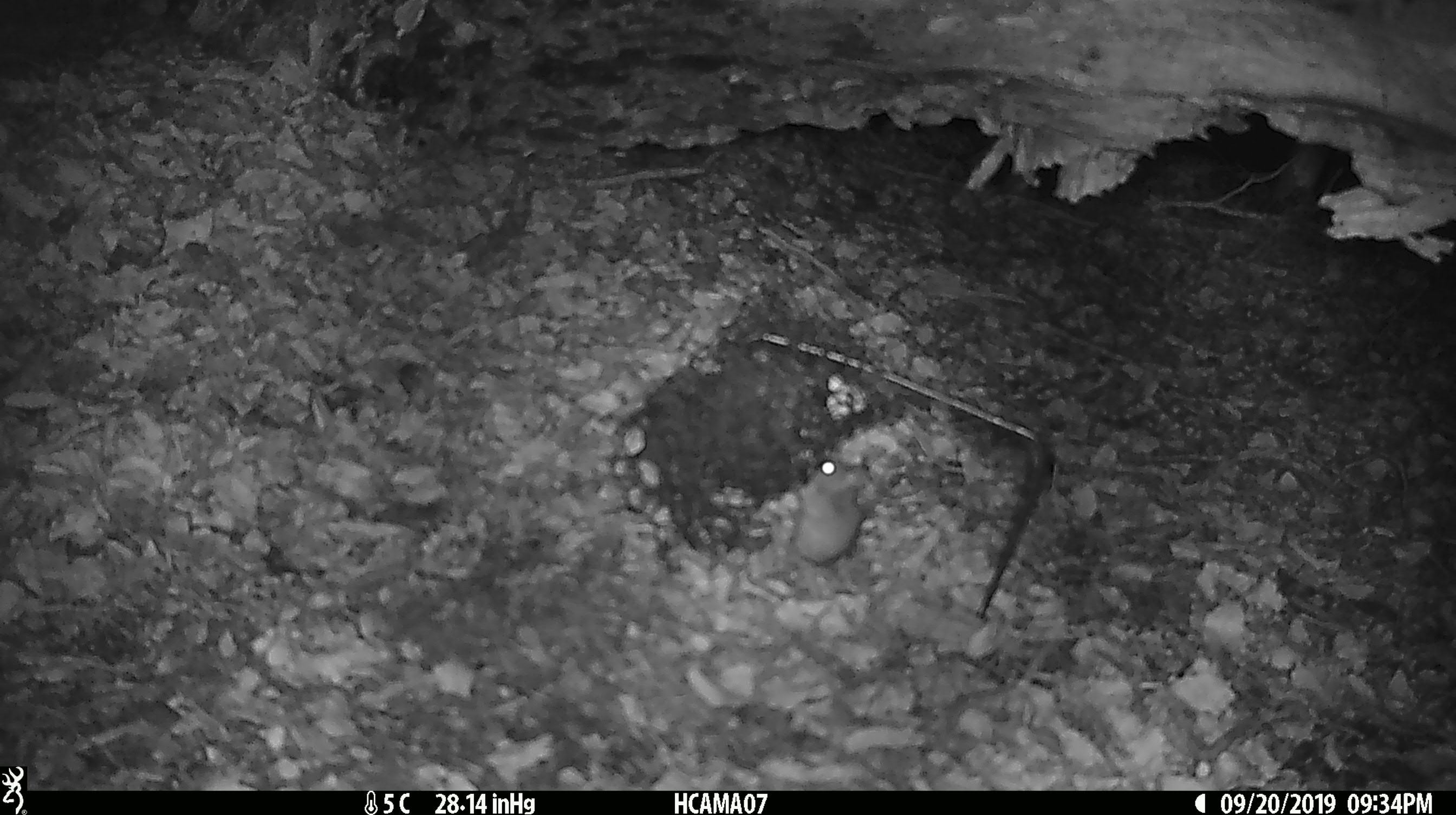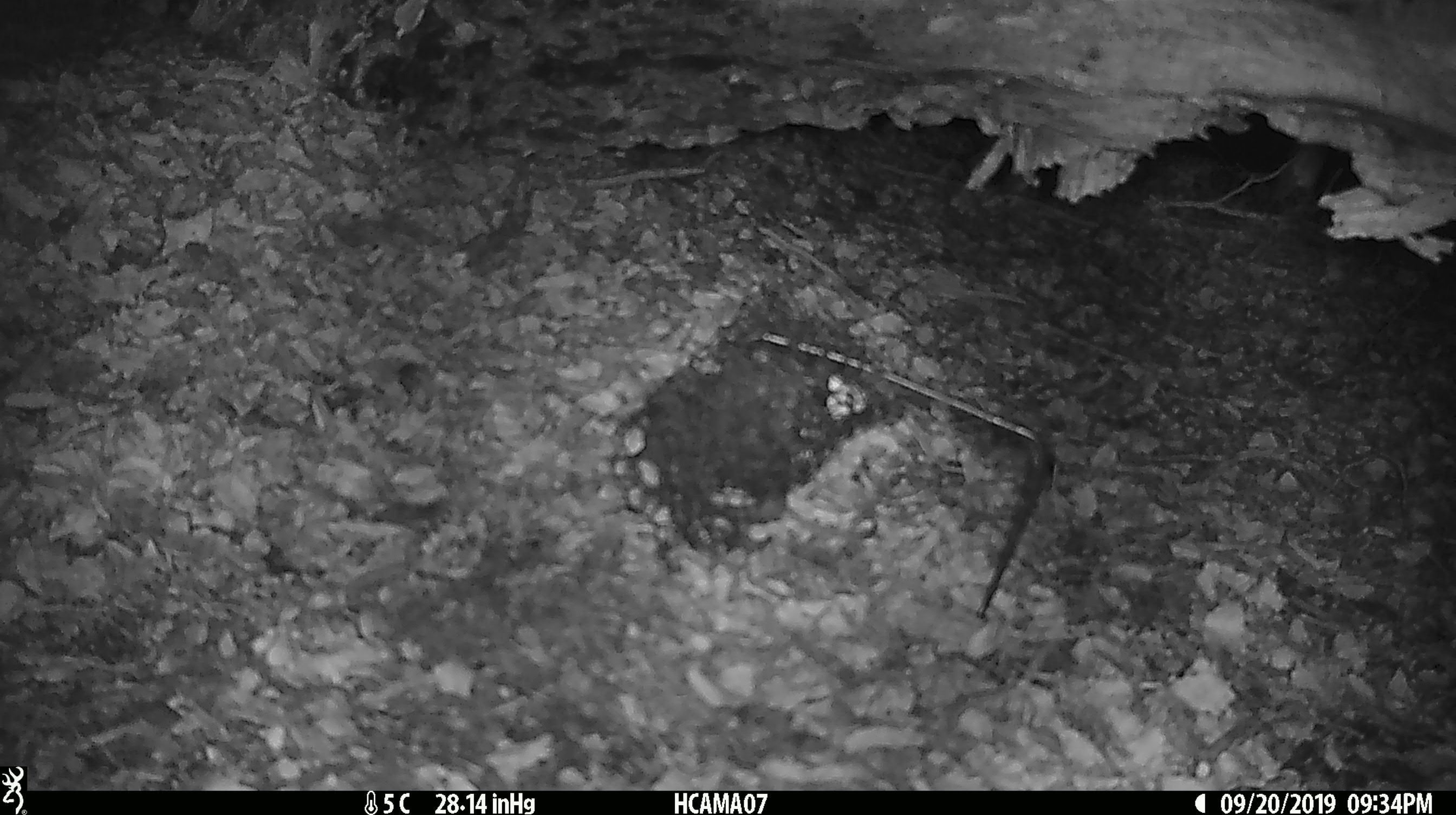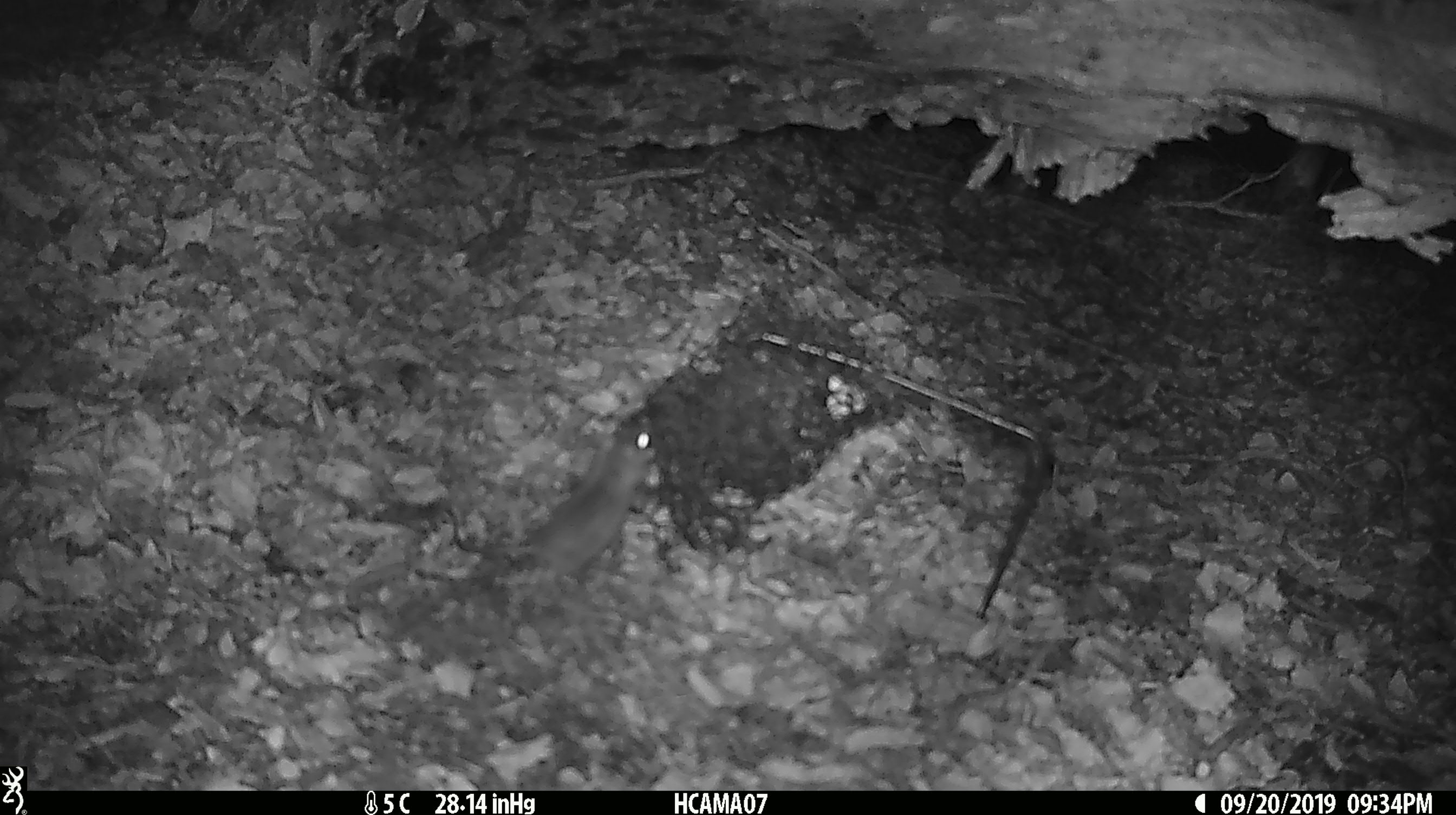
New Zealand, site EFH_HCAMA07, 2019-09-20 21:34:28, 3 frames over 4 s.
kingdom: Animalia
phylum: Chordata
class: Mammalia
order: Rodentia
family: Muridae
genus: Mus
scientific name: Mus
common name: mouse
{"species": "mouse (Mus)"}